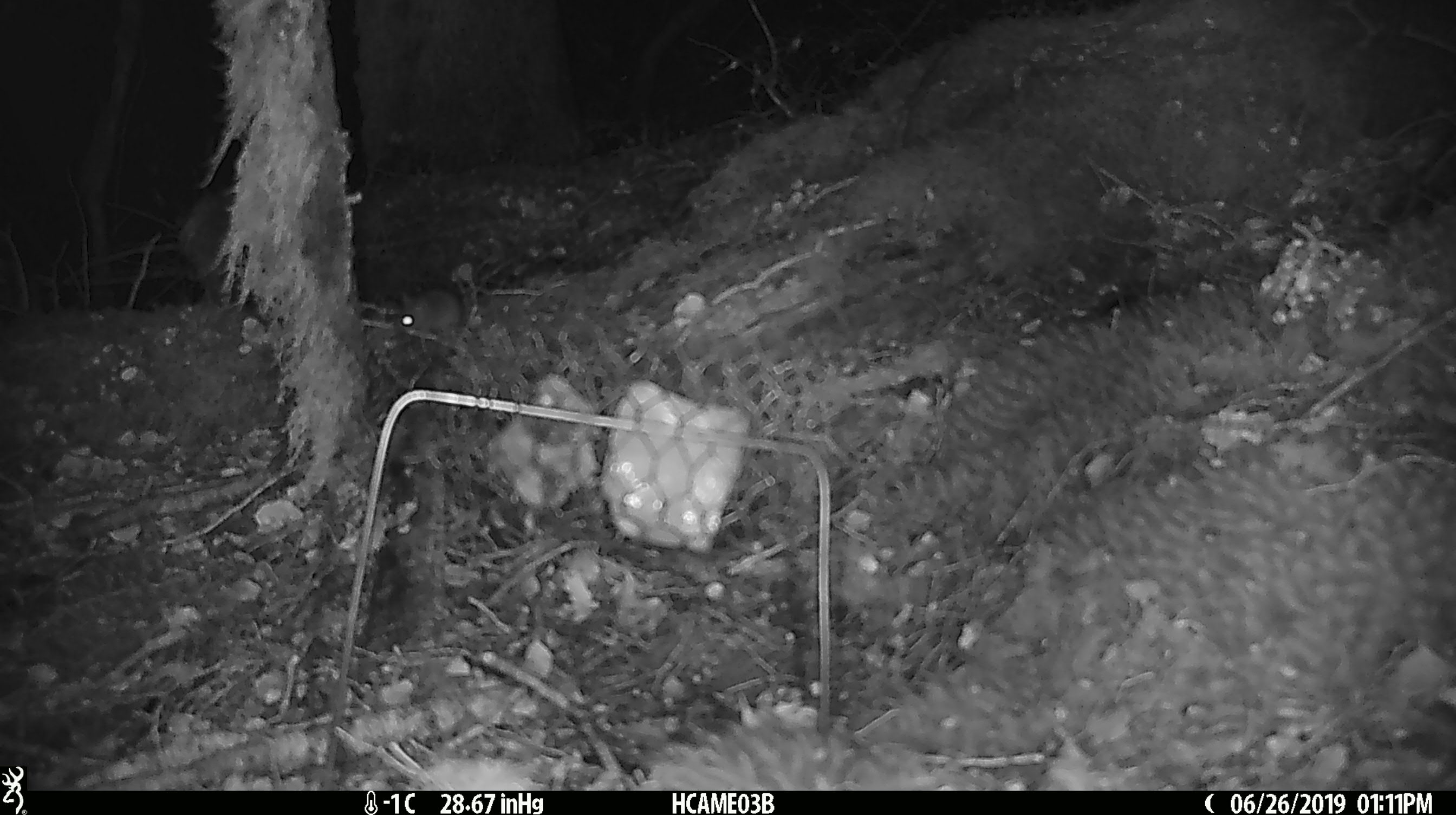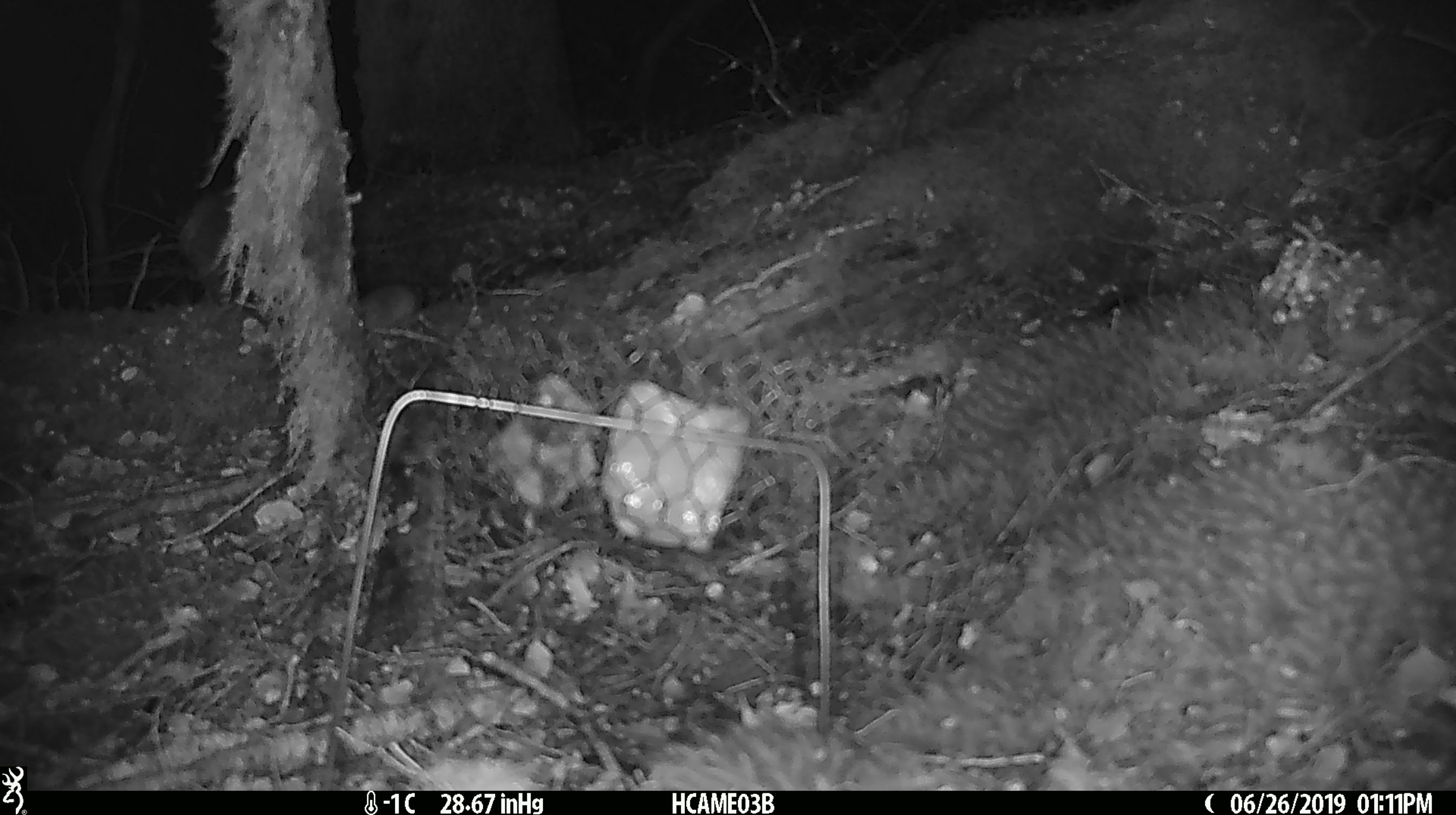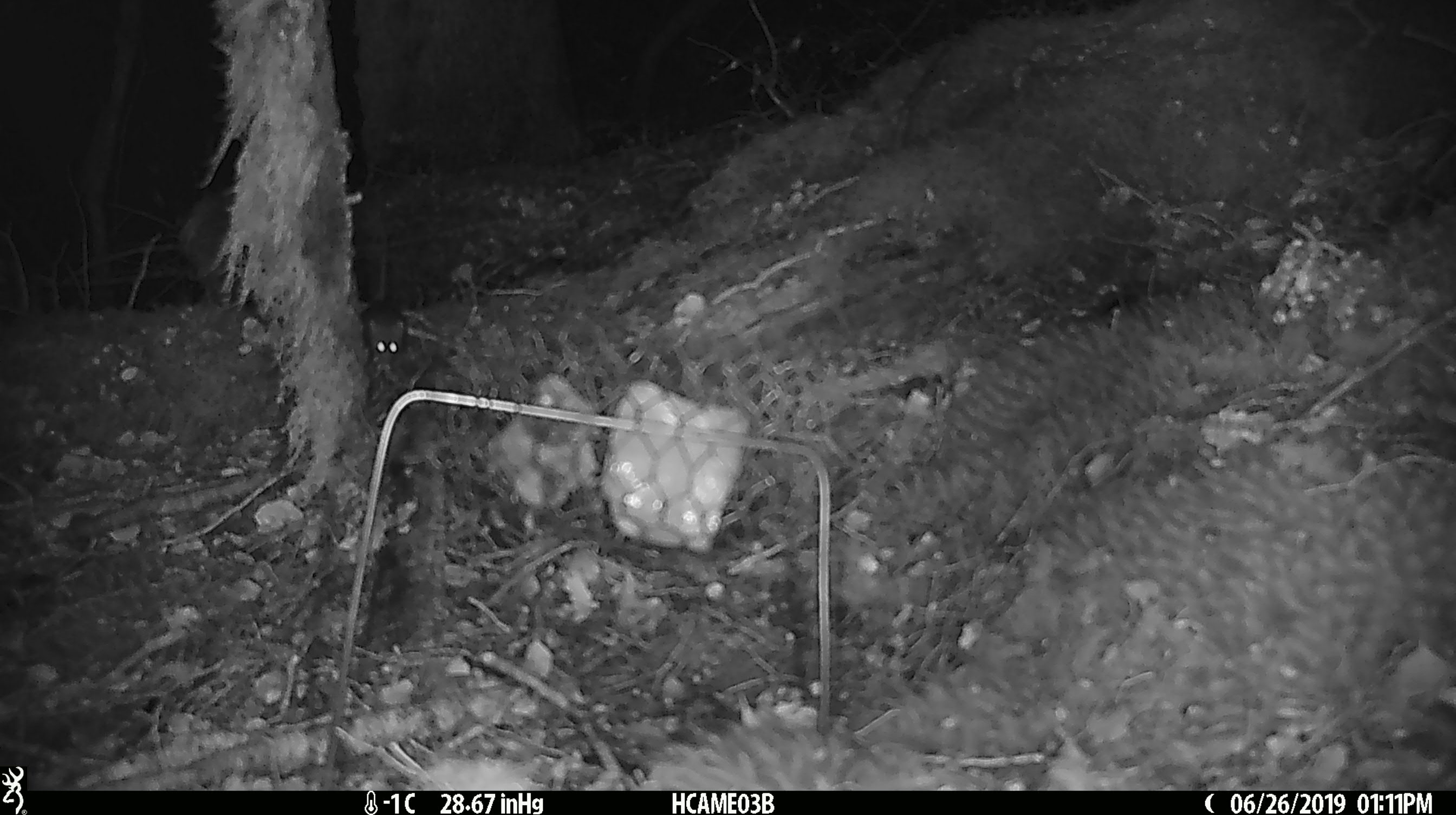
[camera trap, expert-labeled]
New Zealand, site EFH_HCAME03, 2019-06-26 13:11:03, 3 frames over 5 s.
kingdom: Animalia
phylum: Chordata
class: Mammalia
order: Rodentia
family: Muridae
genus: Mus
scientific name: Mus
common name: mouse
Mouse (Mus).